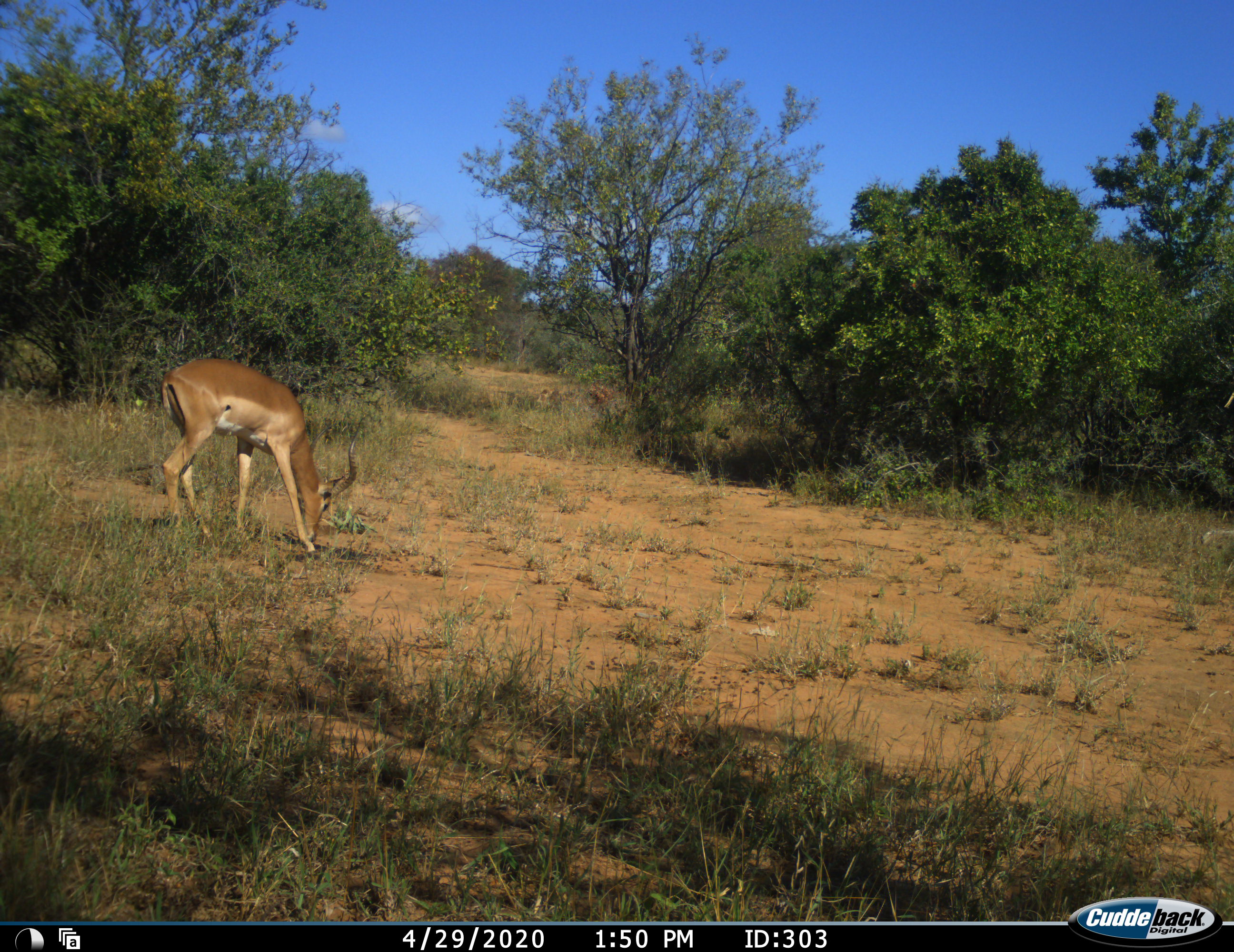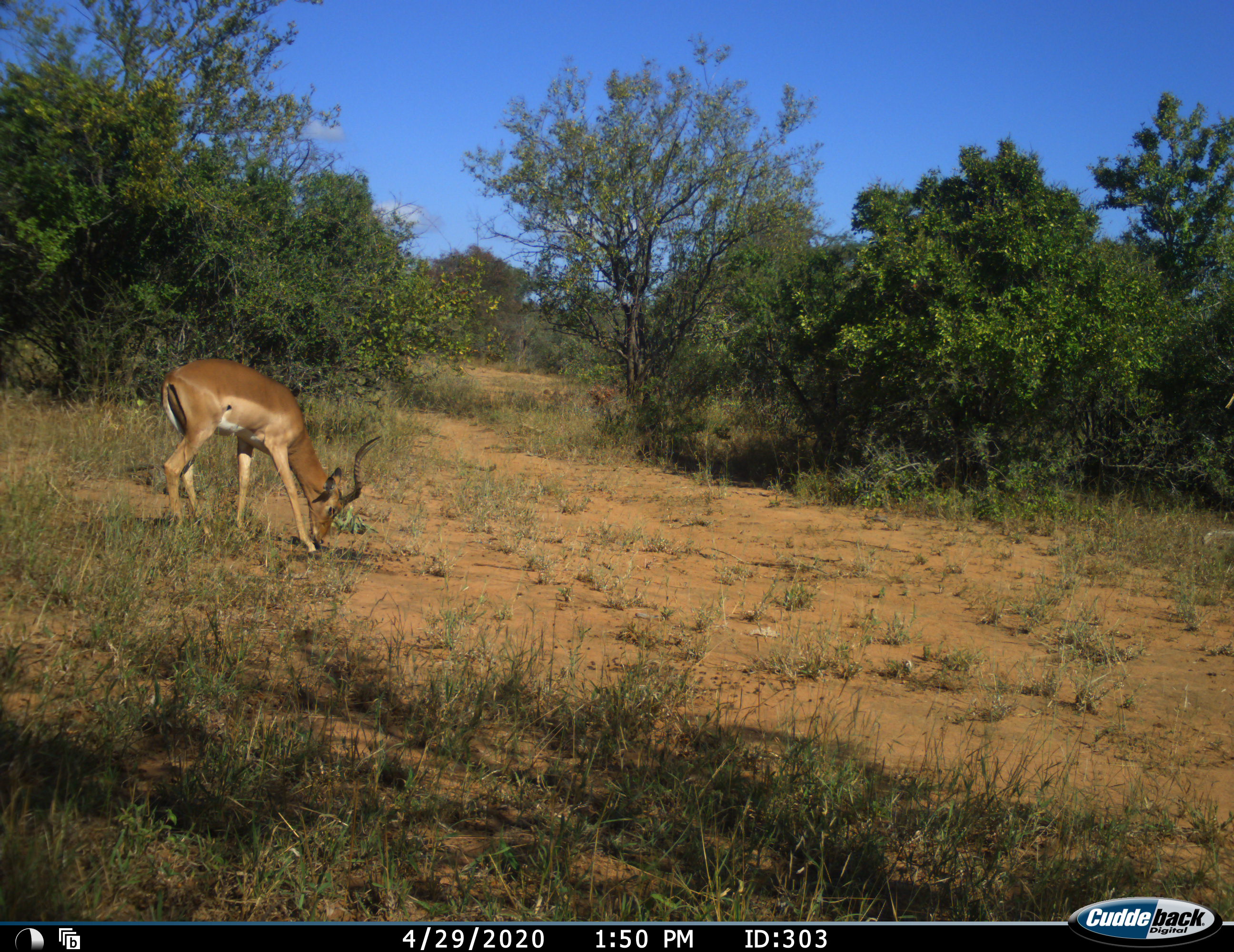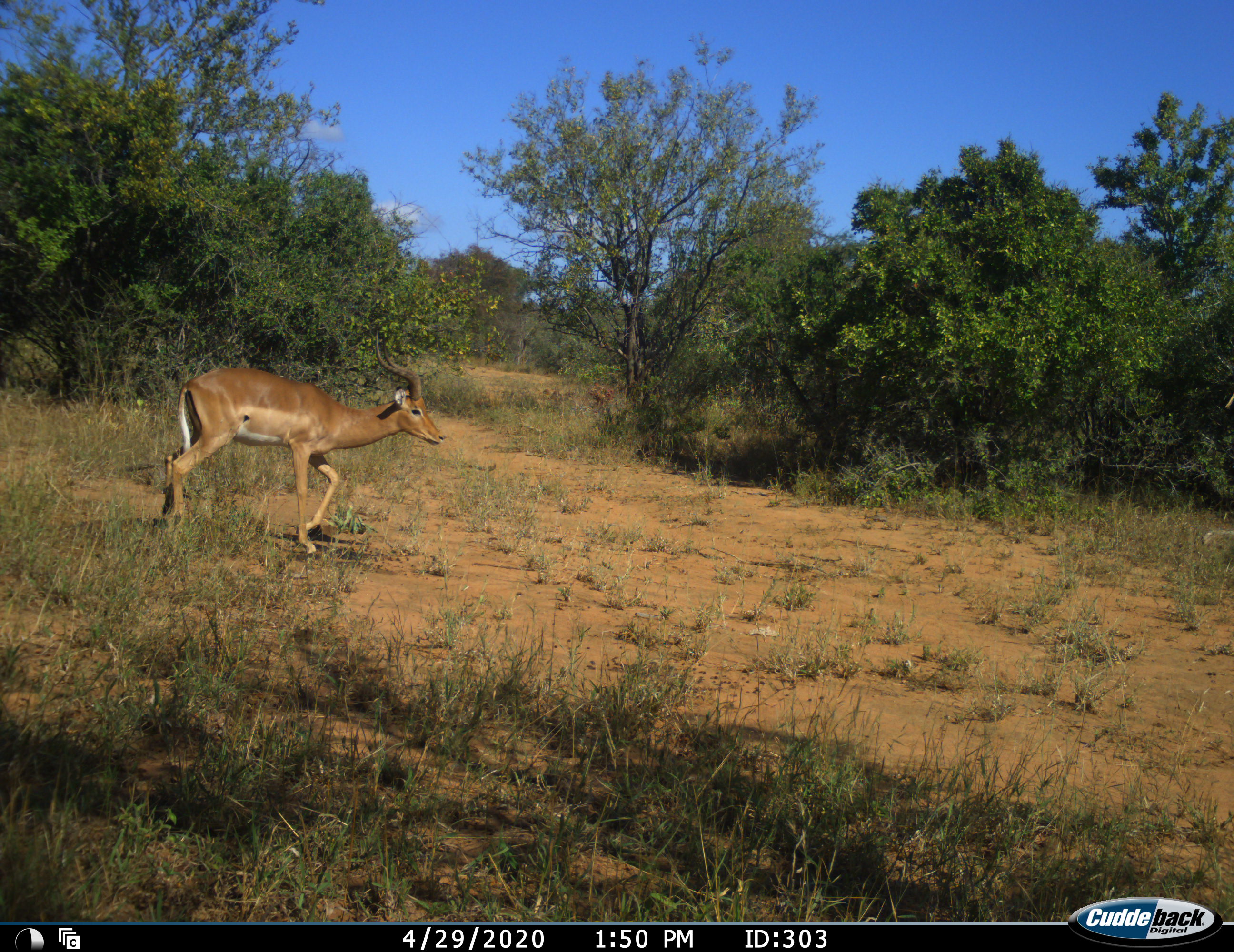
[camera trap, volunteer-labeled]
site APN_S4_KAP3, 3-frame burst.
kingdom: Animalia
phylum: Chordata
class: Mammalia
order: Artiodactyla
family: Bovidae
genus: Aepyceros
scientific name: Aepyceros melampus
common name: impala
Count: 1.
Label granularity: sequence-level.